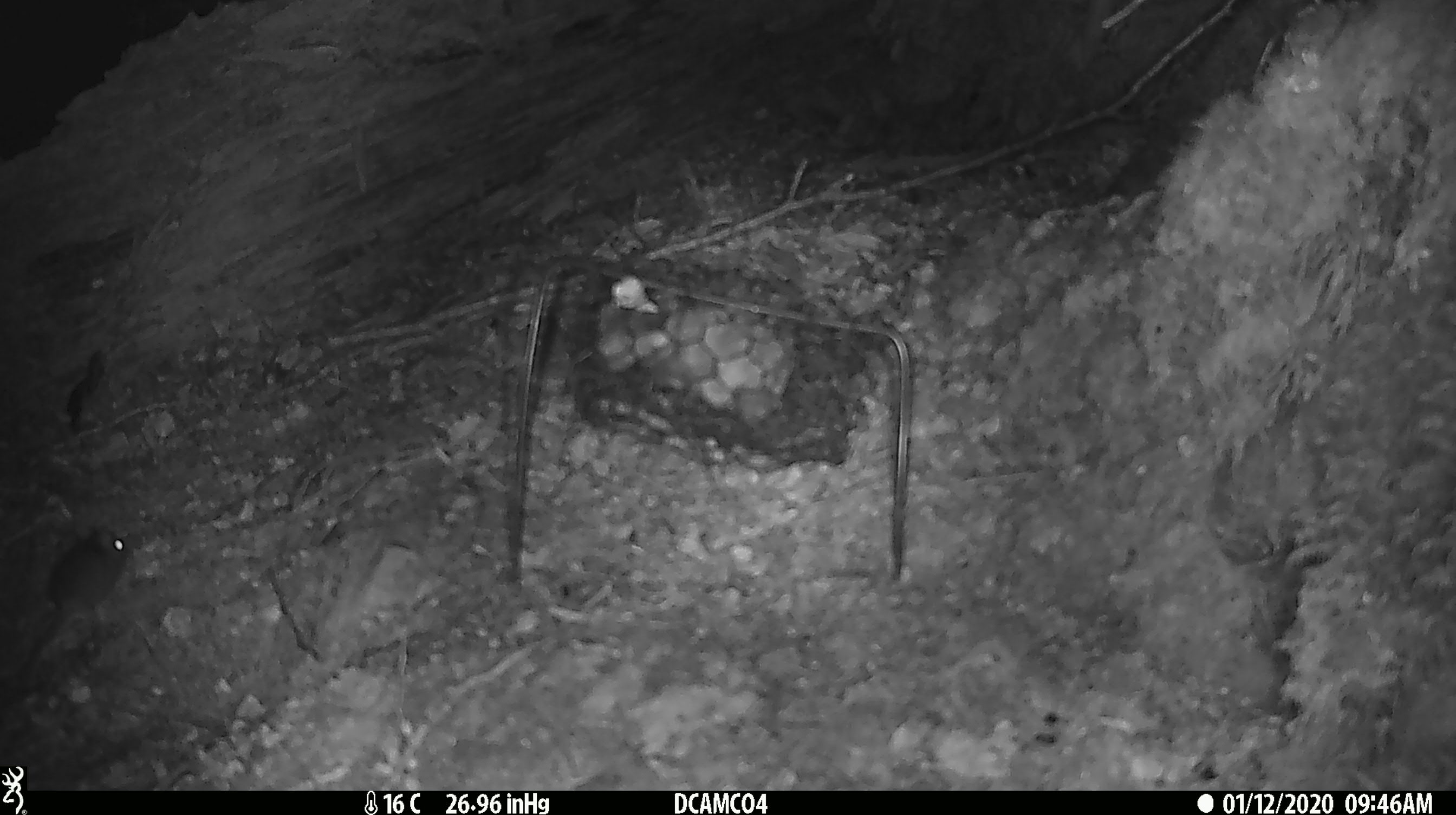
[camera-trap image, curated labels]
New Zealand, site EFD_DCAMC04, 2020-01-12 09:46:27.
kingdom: Animalia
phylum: Chordata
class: Mammalia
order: Rodentia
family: Muridae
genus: Mus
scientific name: Mus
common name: mouse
Mouse (Mus).